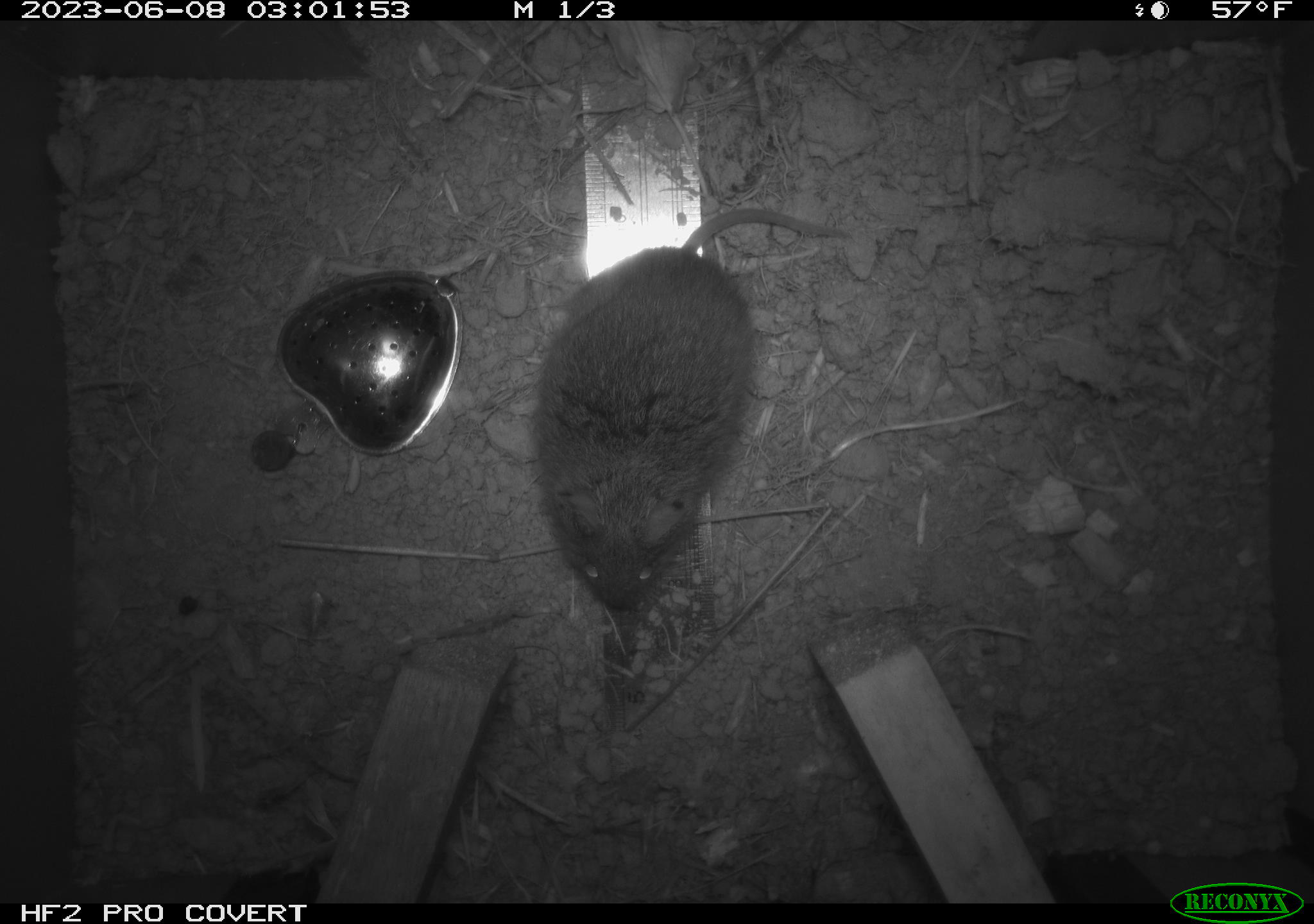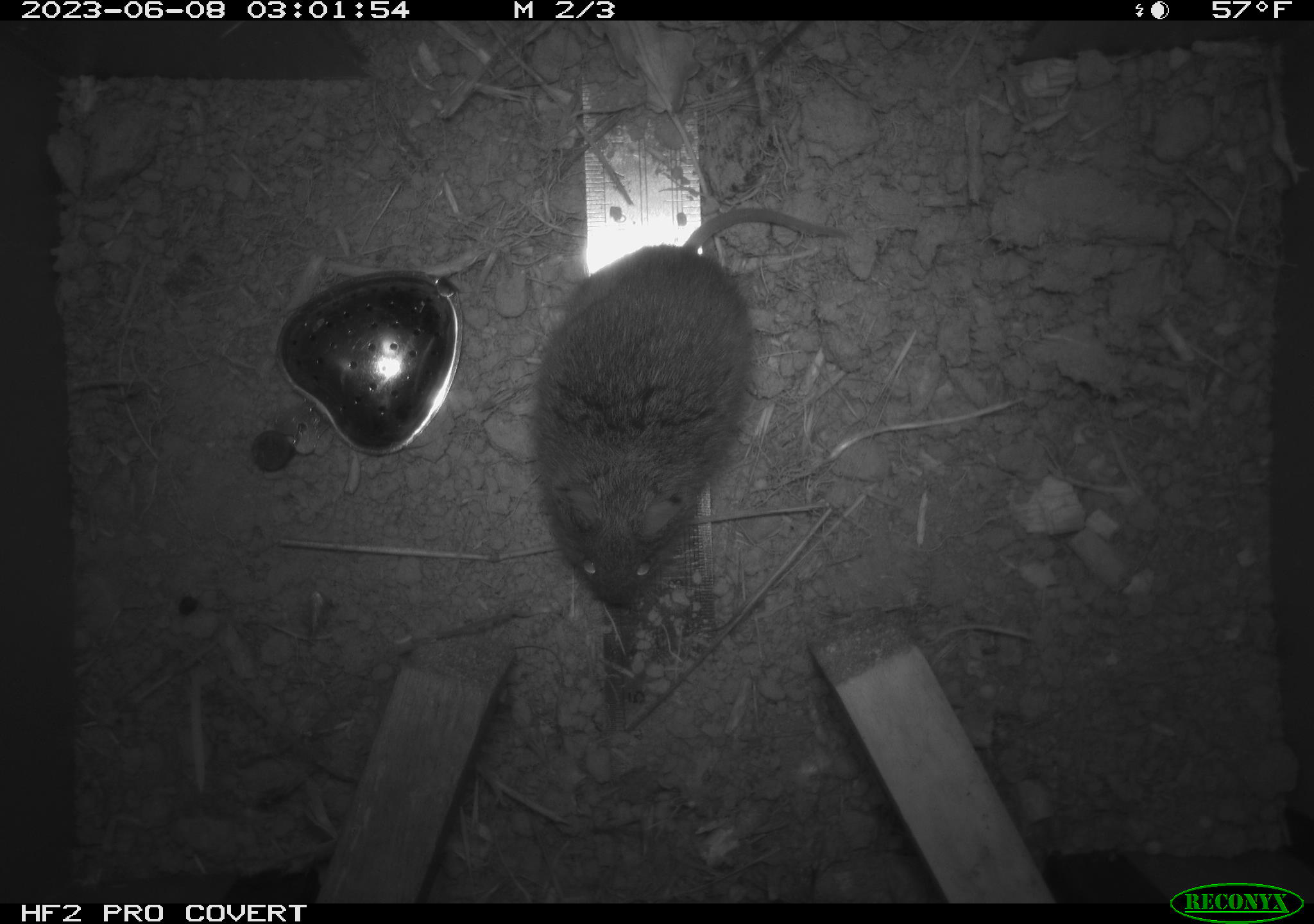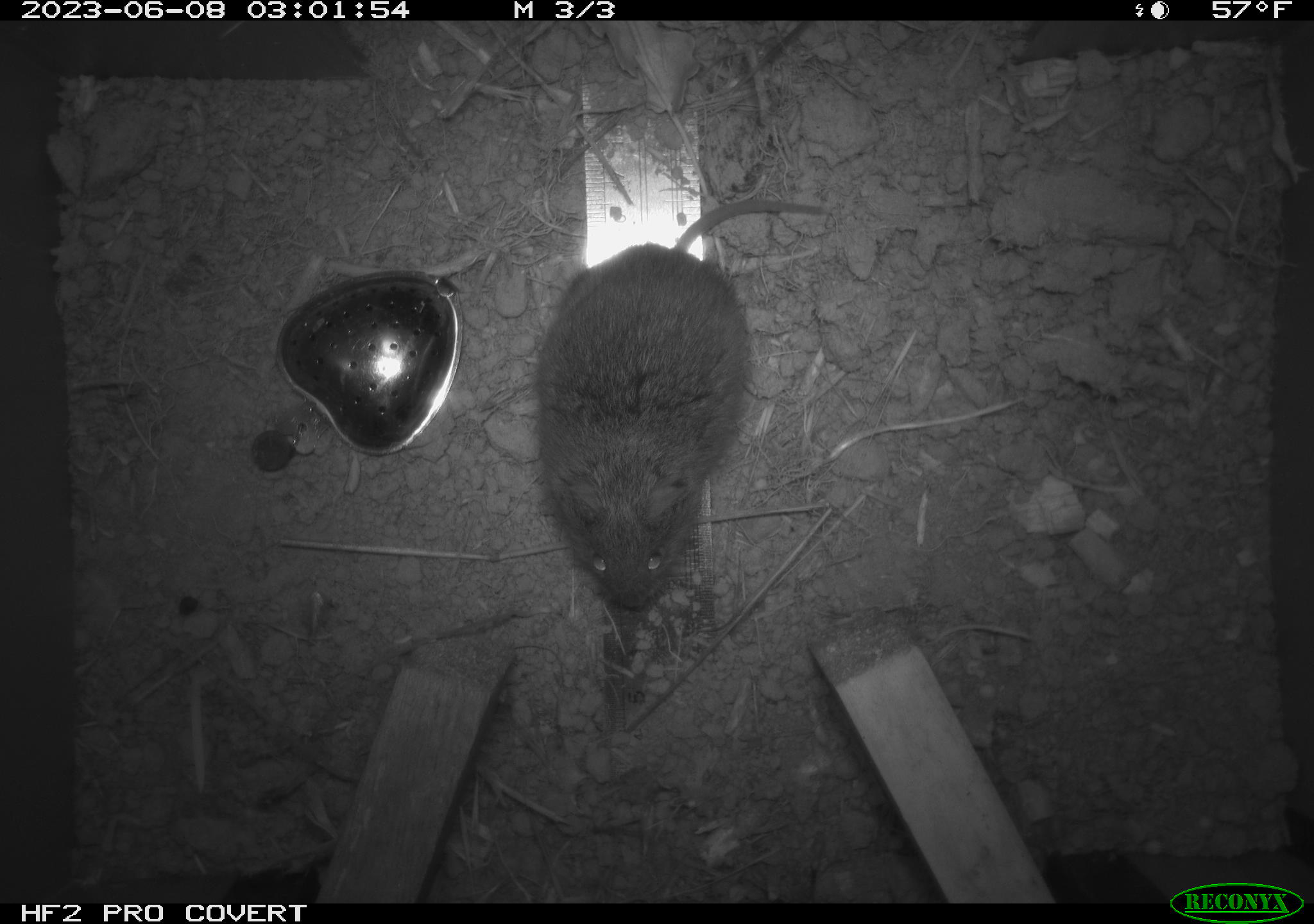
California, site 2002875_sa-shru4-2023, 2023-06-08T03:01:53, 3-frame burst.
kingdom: Animalia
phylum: Chordata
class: Mammalia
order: Rodentia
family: Cricetidae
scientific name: Arvicolinae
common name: voles, lemmings, and muskrats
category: arvicolinae subfamily